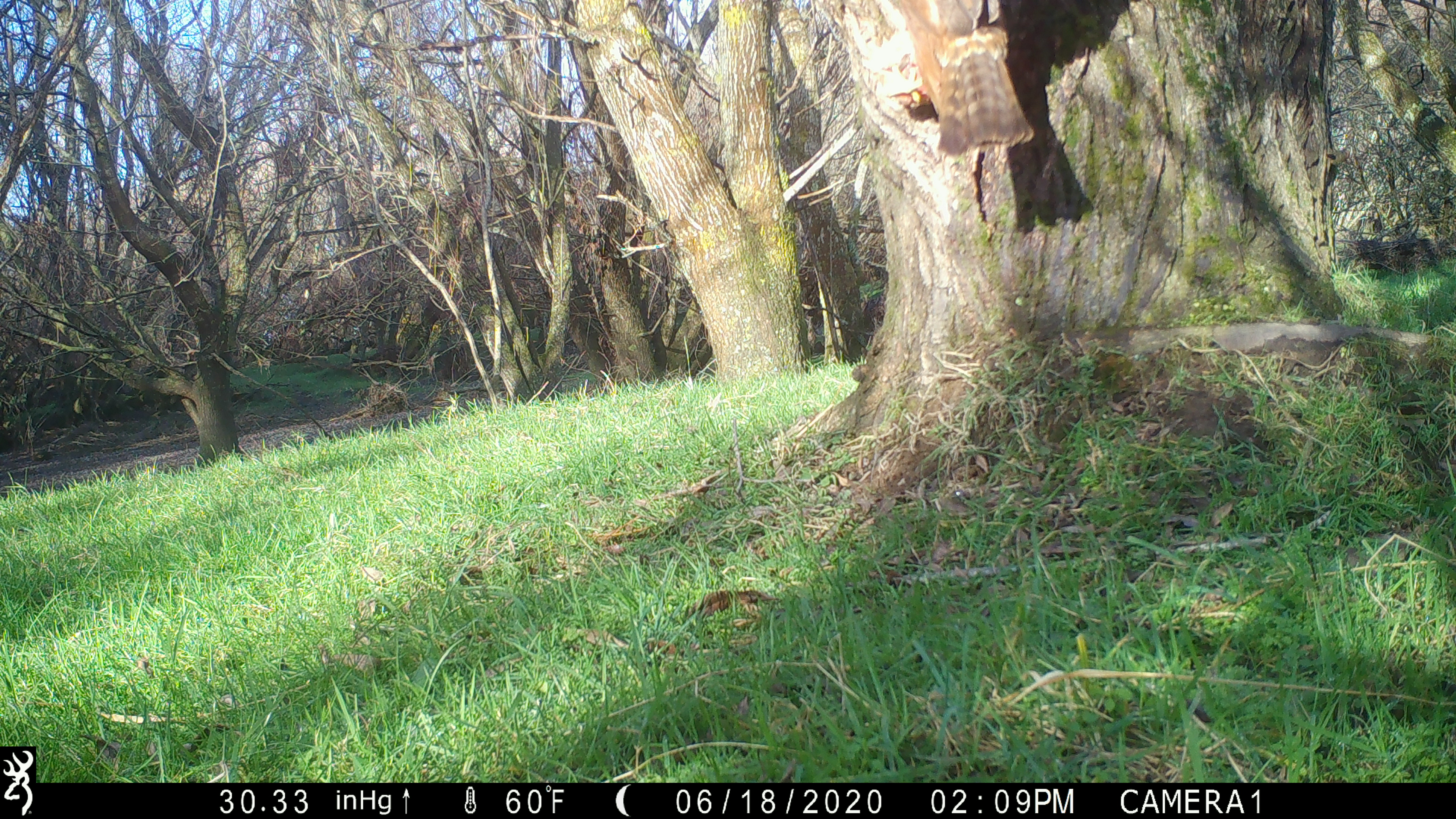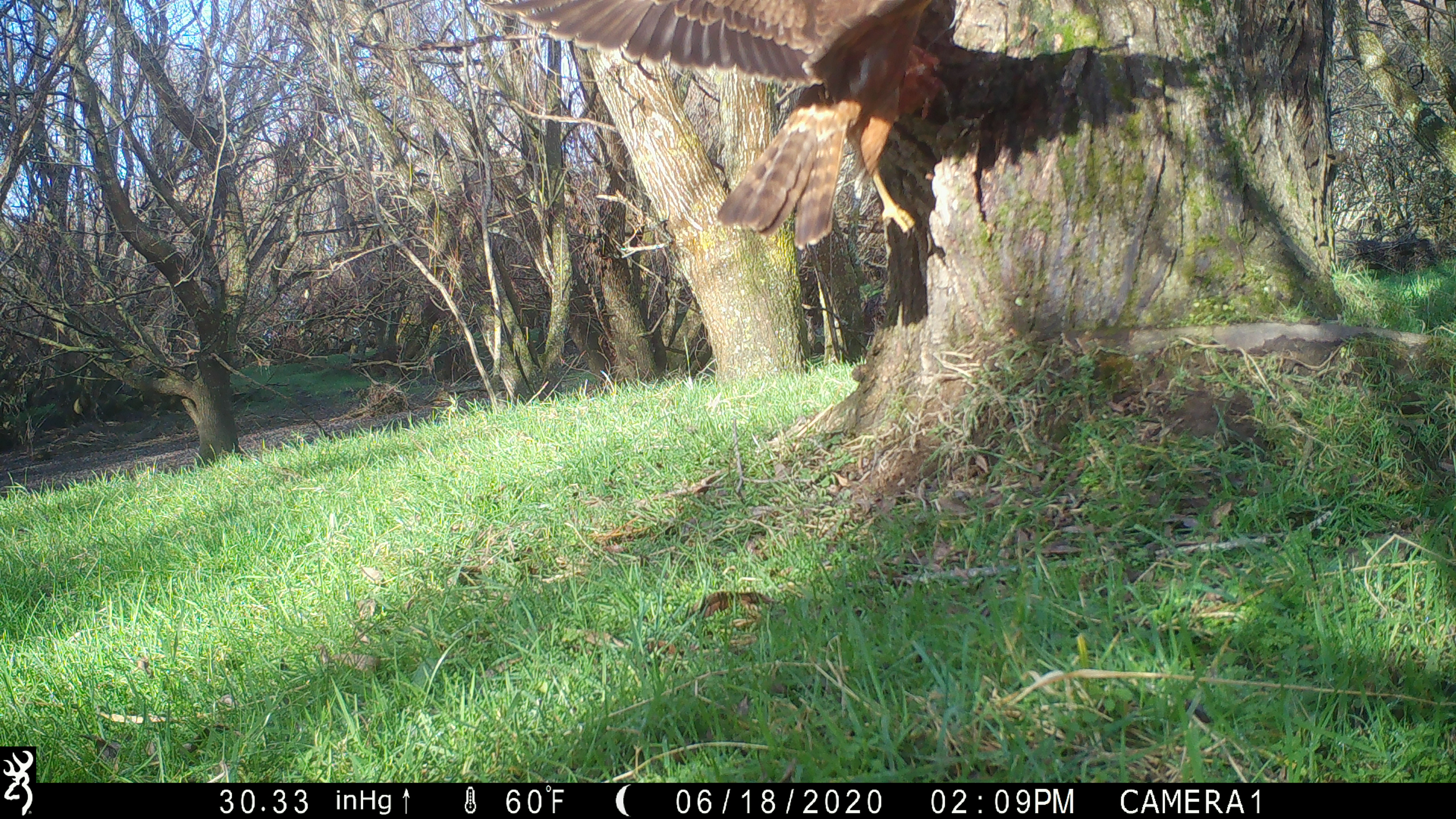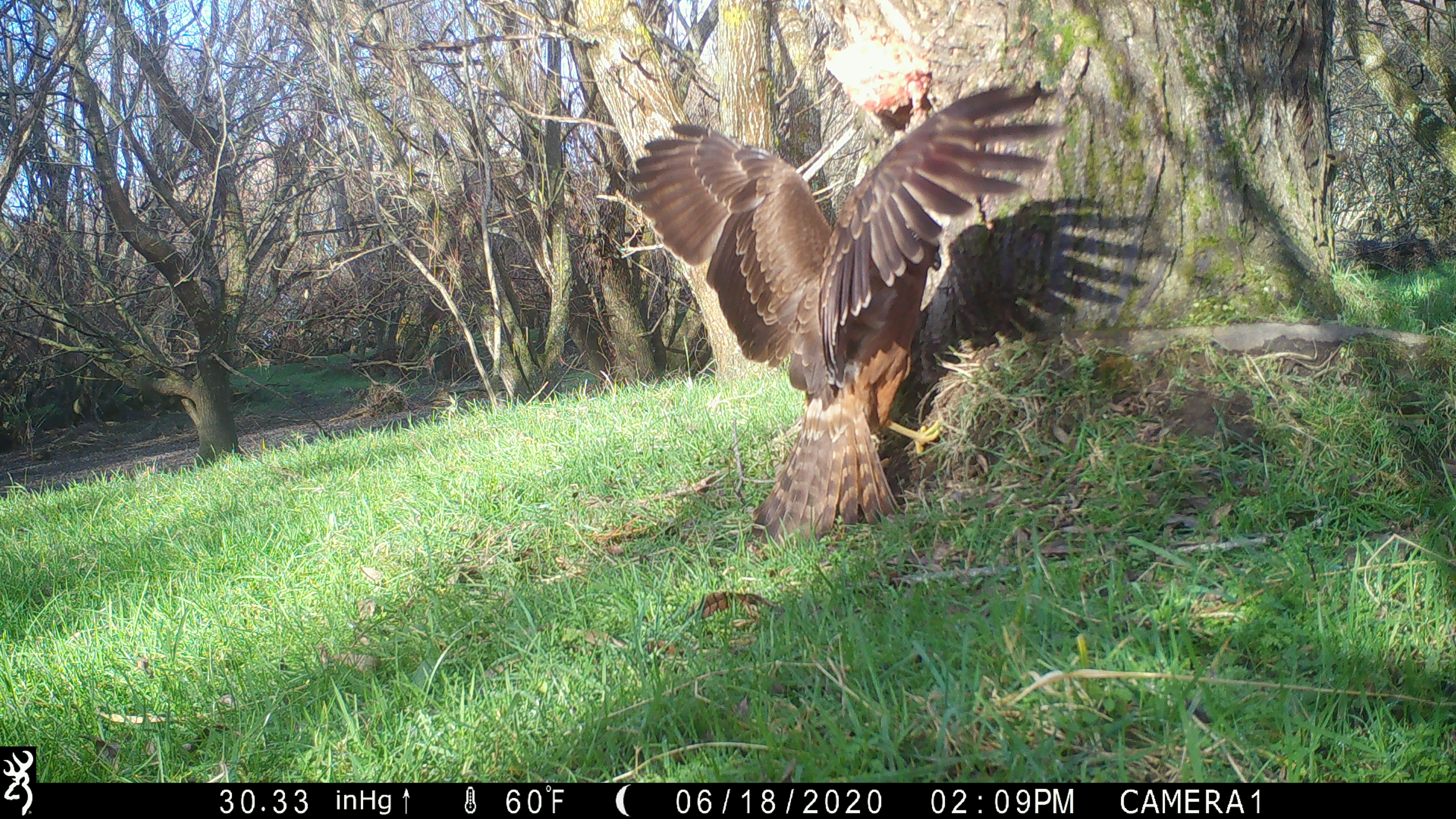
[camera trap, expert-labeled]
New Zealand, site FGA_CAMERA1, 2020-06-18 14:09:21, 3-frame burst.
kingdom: Animalia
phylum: Chordata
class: Aves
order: Accipitriformes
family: Accipitridae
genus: Circus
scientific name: Circus approximans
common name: swamp harrier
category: harrier